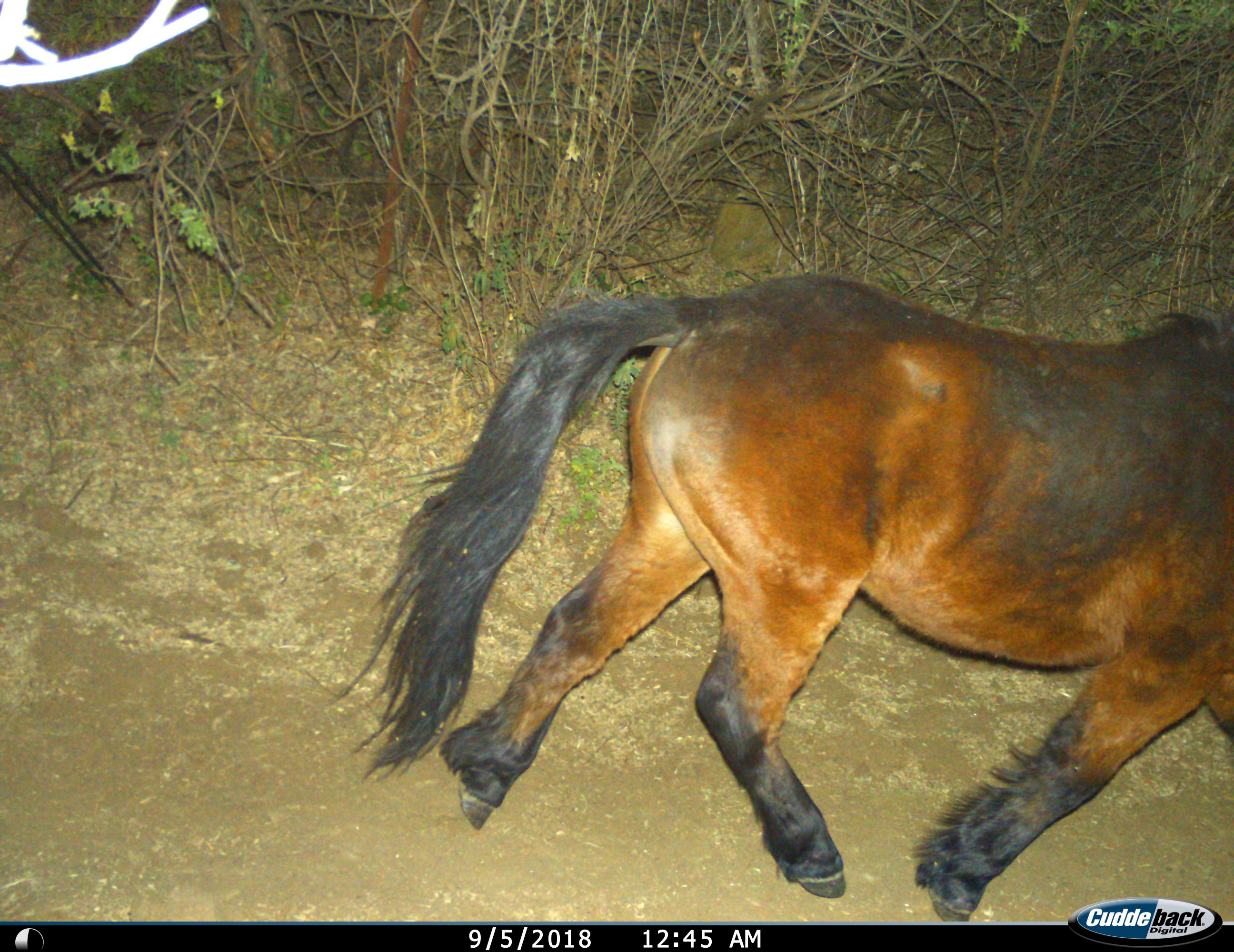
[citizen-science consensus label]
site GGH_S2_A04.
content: unidentified animal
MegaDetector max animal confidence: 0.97